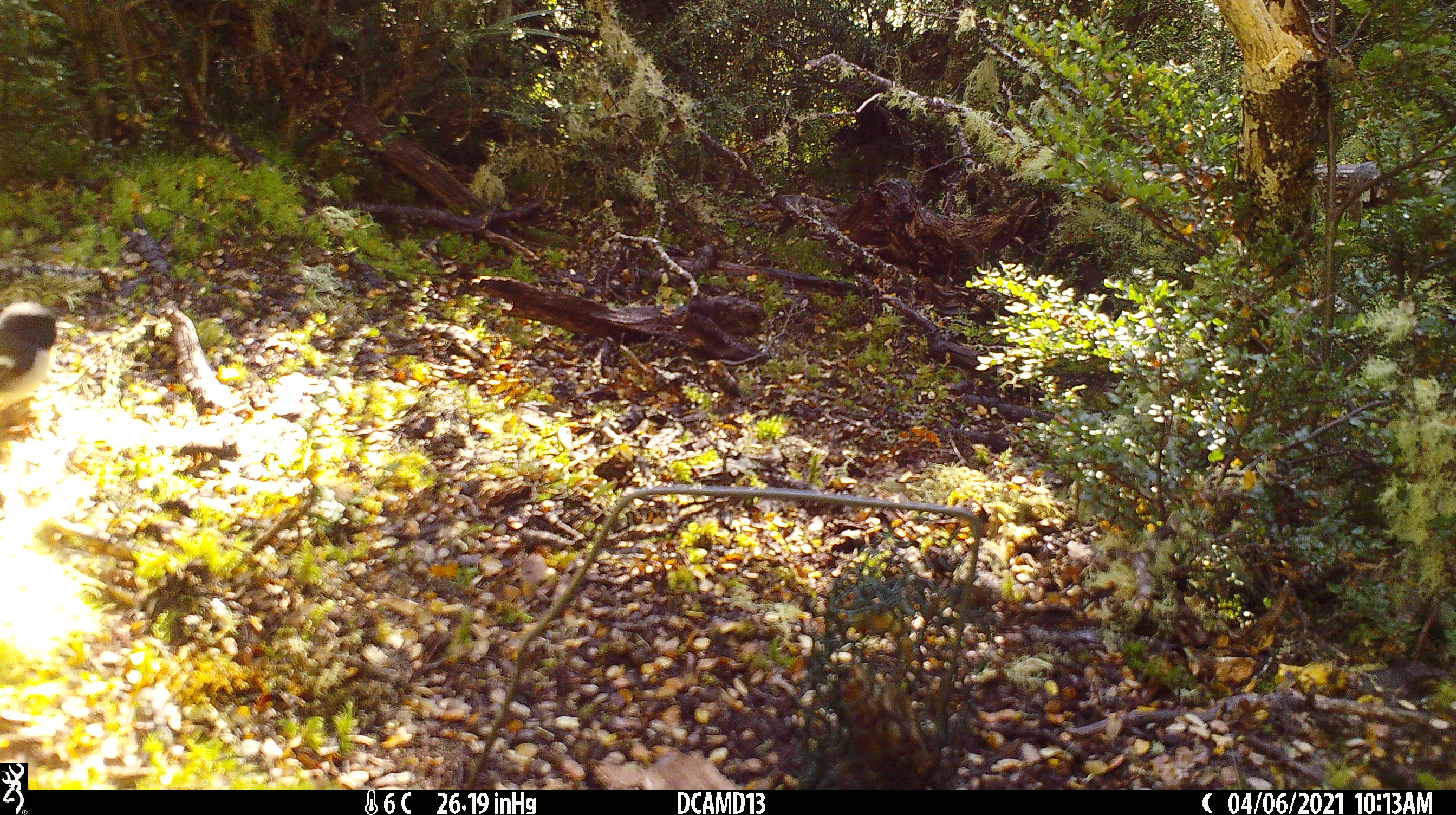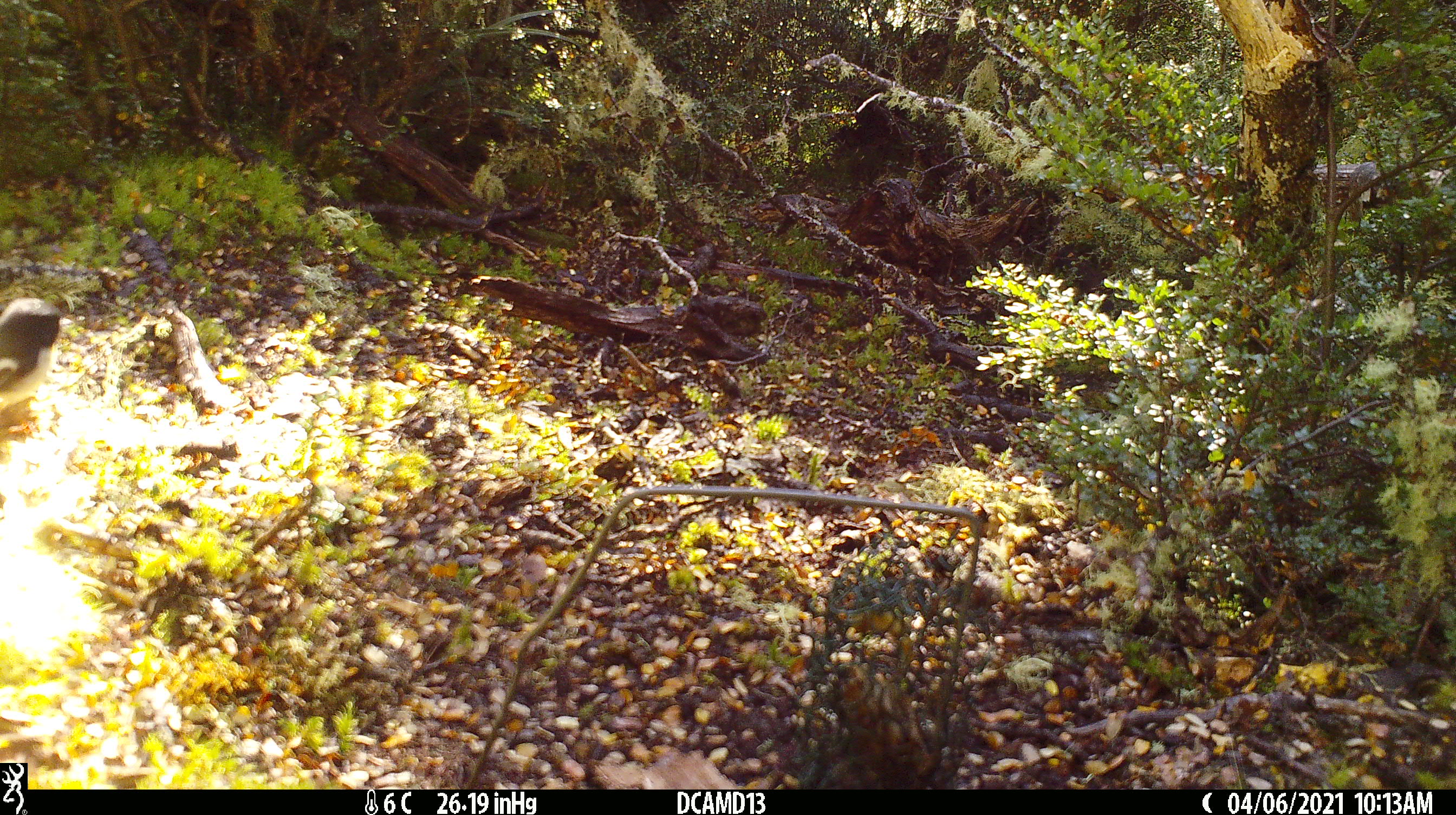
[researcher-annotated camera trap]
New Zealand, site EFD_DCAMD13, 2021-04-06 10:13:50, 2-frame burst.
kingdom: Animalia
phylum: Chordata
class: Aves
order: Passeriformes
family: Petroicidae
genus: Petroica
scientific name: Petroica macrocephala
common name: tomtit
Tomtit (Petroica macrocephala).